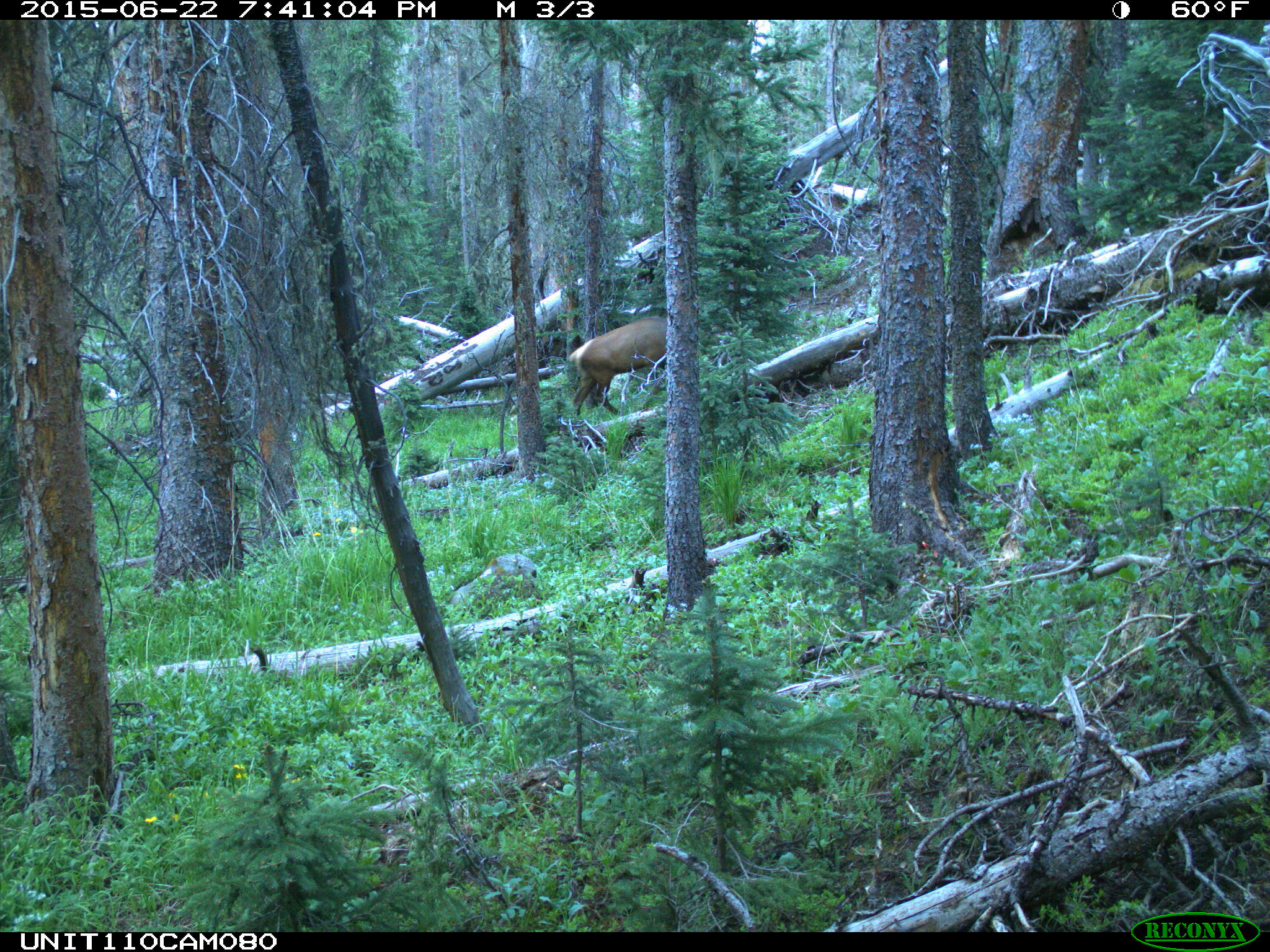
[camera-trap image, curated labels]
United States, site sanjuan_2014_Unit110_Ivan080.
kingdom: Animalia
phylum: Chordata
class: Mammalia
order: Artiodactyla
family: Cervidae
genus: Cervus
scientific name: Cervus elaphus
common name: red deer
Cervus elaphus (red deer).